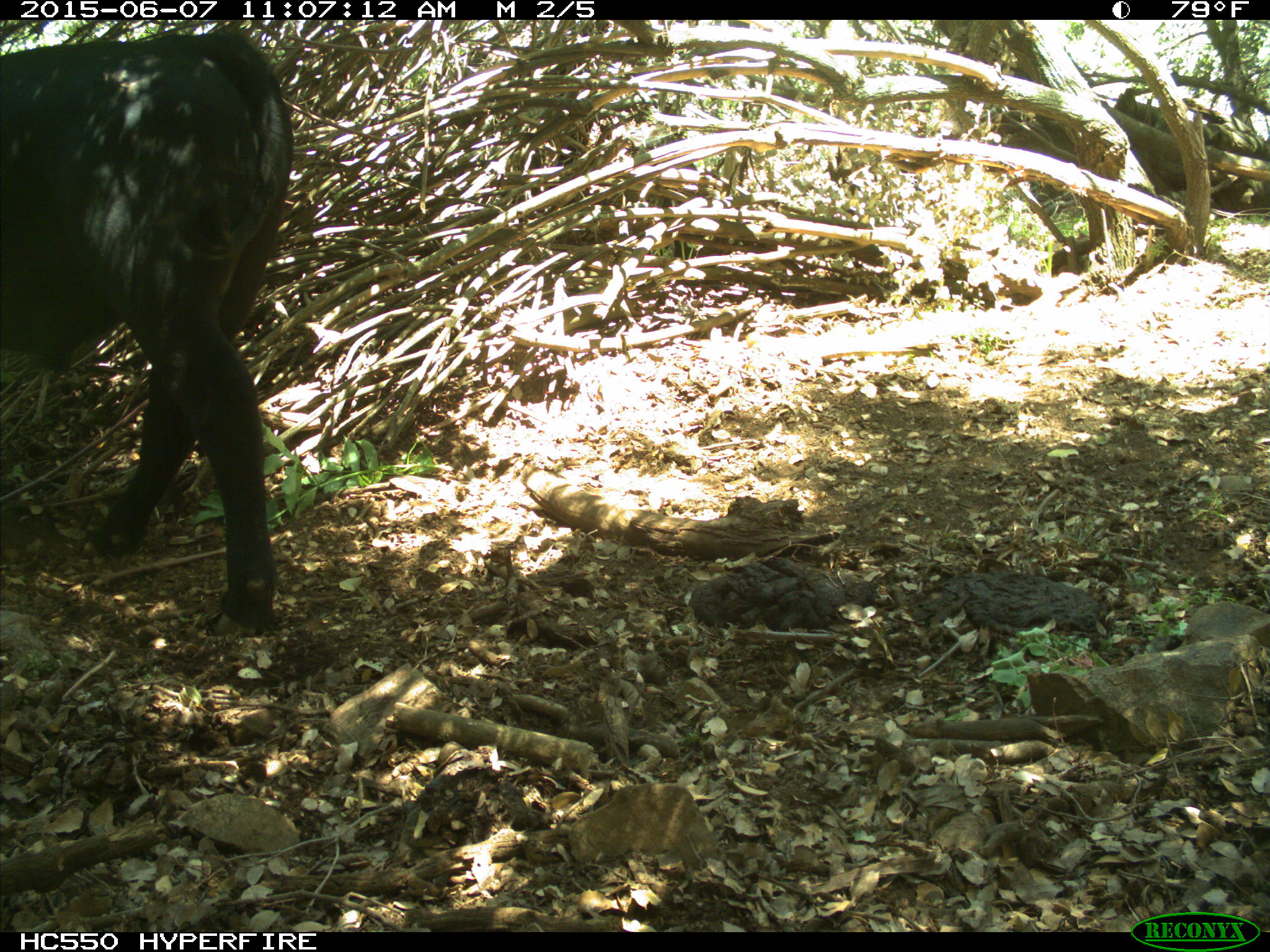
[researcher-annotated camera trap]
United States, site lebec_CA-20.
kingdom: Animalia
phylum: Chordata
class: Mammalia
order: Artiodactyla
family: Bovidae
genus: Bos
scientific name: Bos taurus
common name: domestic cow